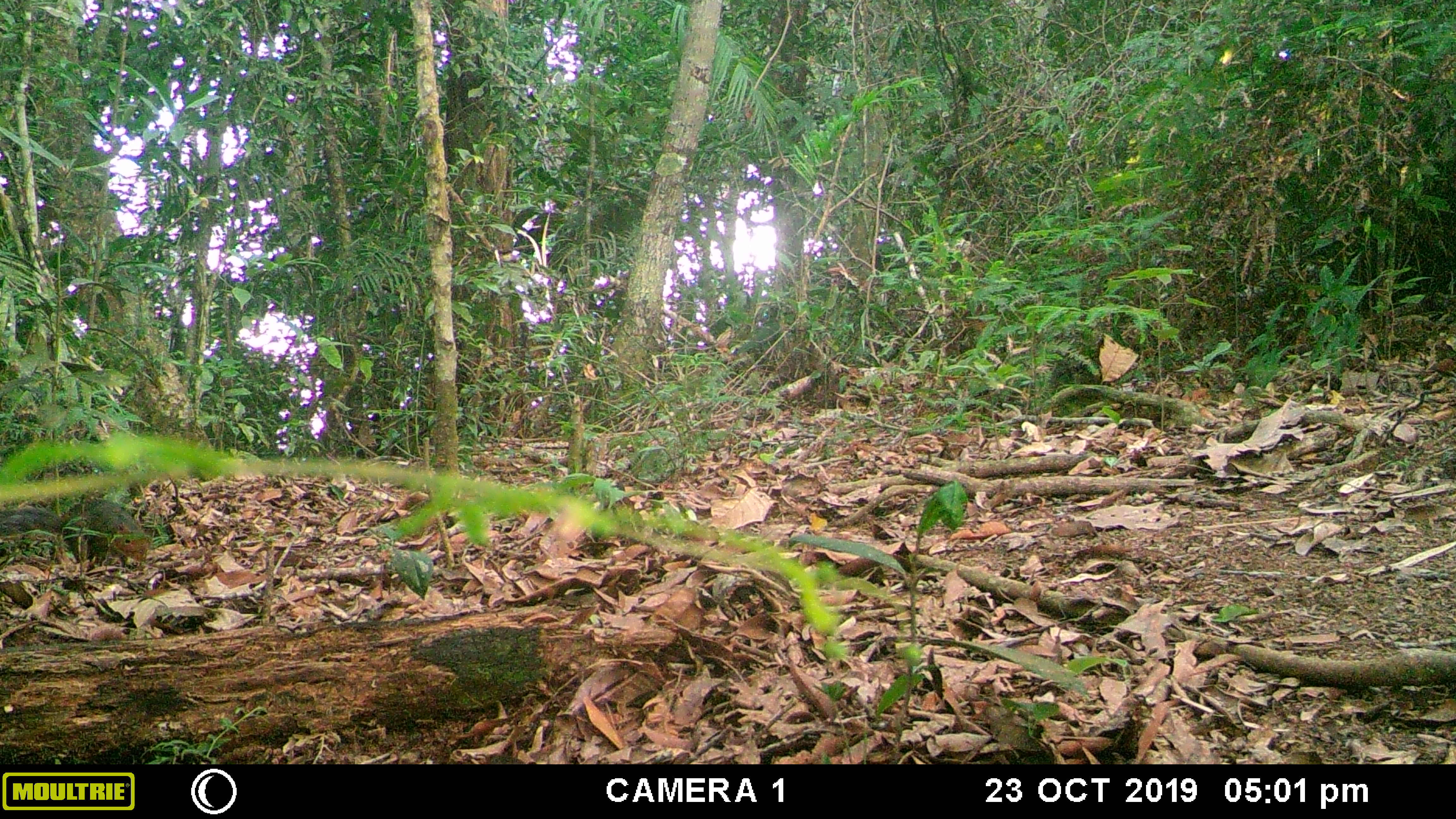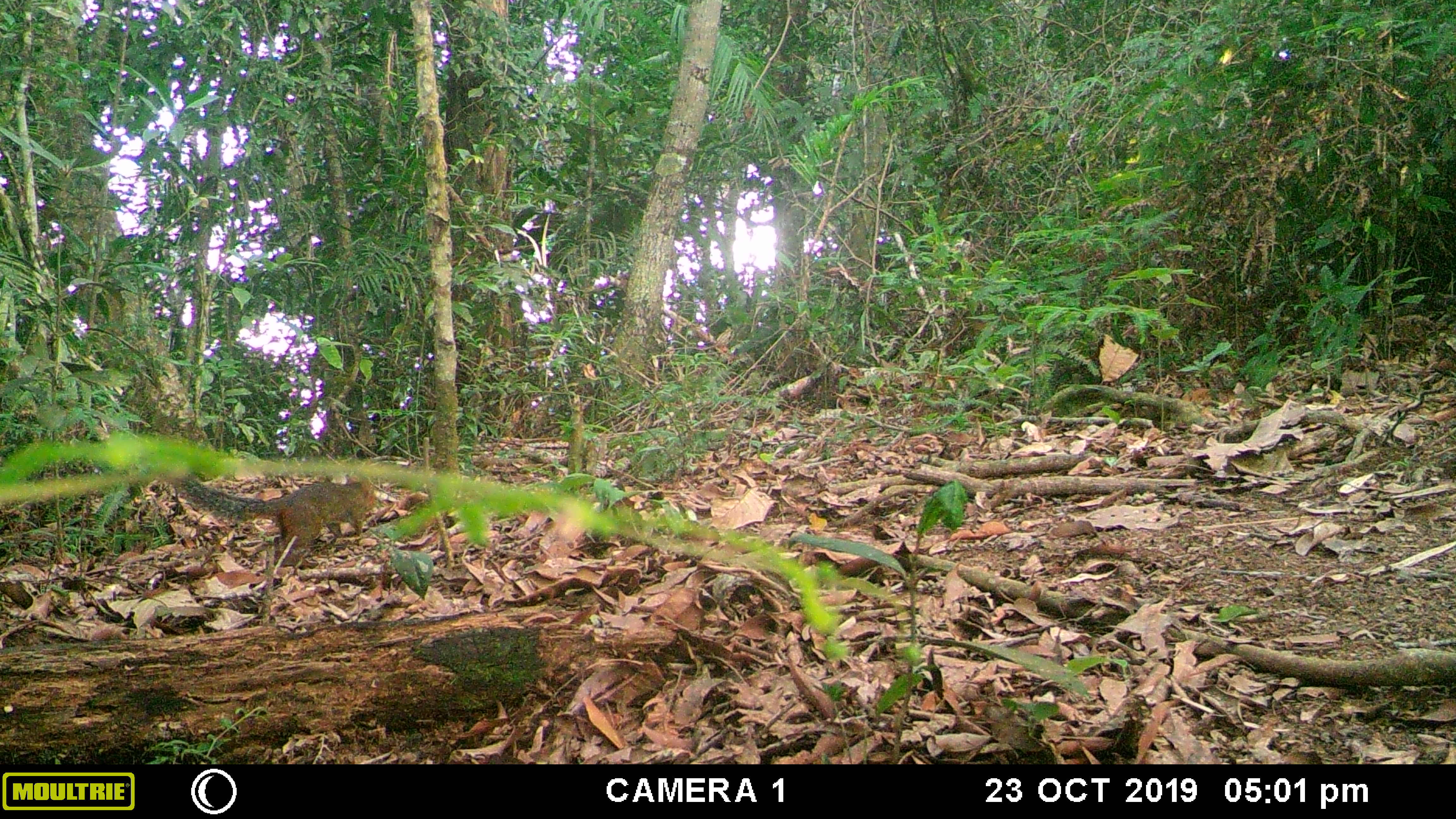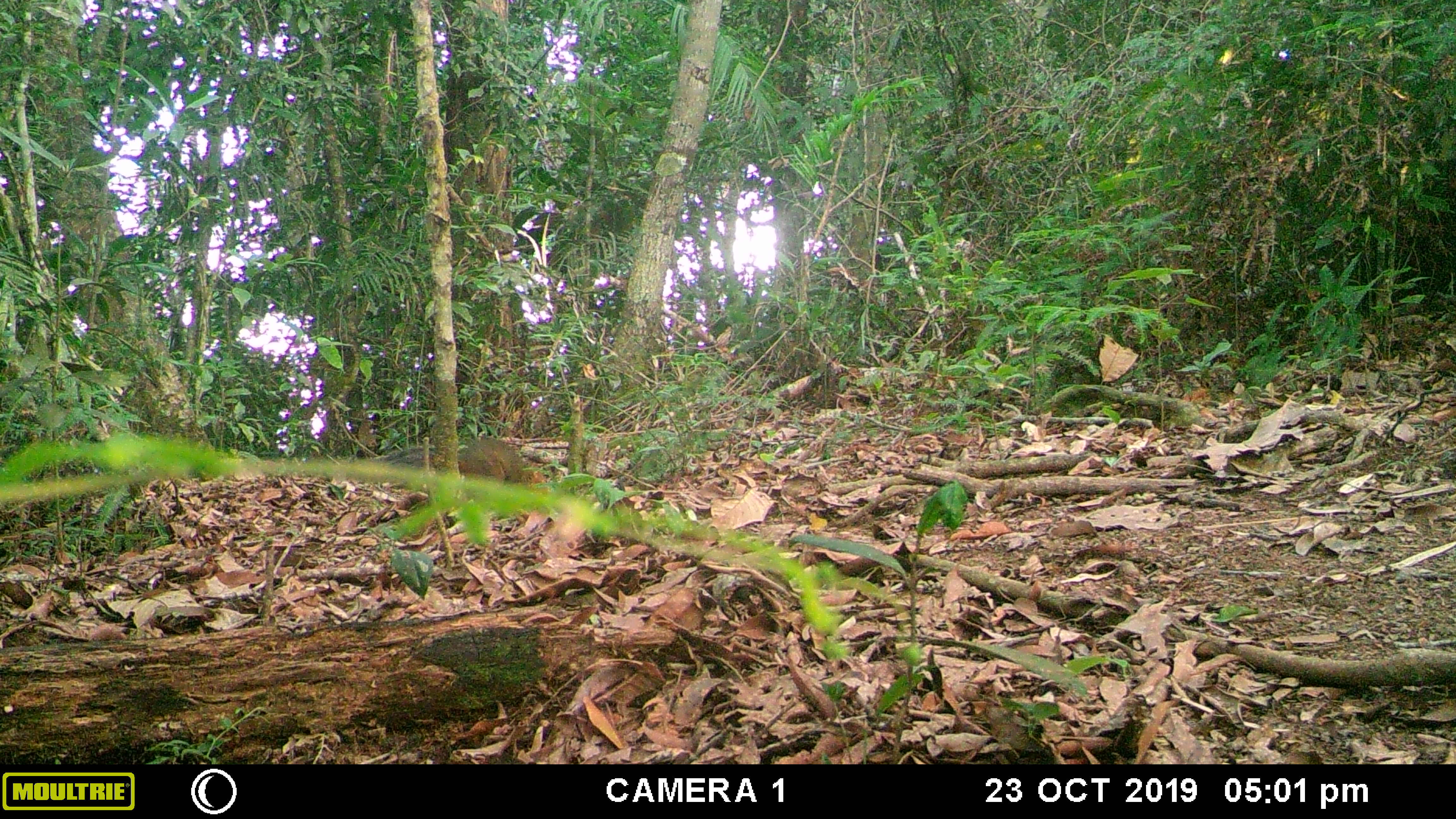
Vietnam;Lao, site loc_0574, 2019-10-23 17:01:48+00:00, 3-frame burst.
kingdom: Animalia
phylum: Chordata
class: Mammalia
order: Rodentia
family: Sciuridae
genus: Dremomys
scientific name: Dremomys rufigenis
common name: red-cheeked squirrel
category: red cheeked squirrel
Red cheeked squirrel (red-cheeked squirrel) (Dremomys rufigenis). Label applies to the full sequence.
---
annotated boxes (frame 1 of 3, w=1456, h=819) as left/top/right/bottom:
red cheeked squirrel: 0/498/149/563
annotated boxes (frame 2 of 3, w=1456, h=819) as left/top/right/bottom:
red cheeked squirrel: 179/476/377/565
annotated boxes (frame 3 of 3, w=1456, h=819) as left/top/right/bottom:
red cheeked squirrel: 378/437/547/485